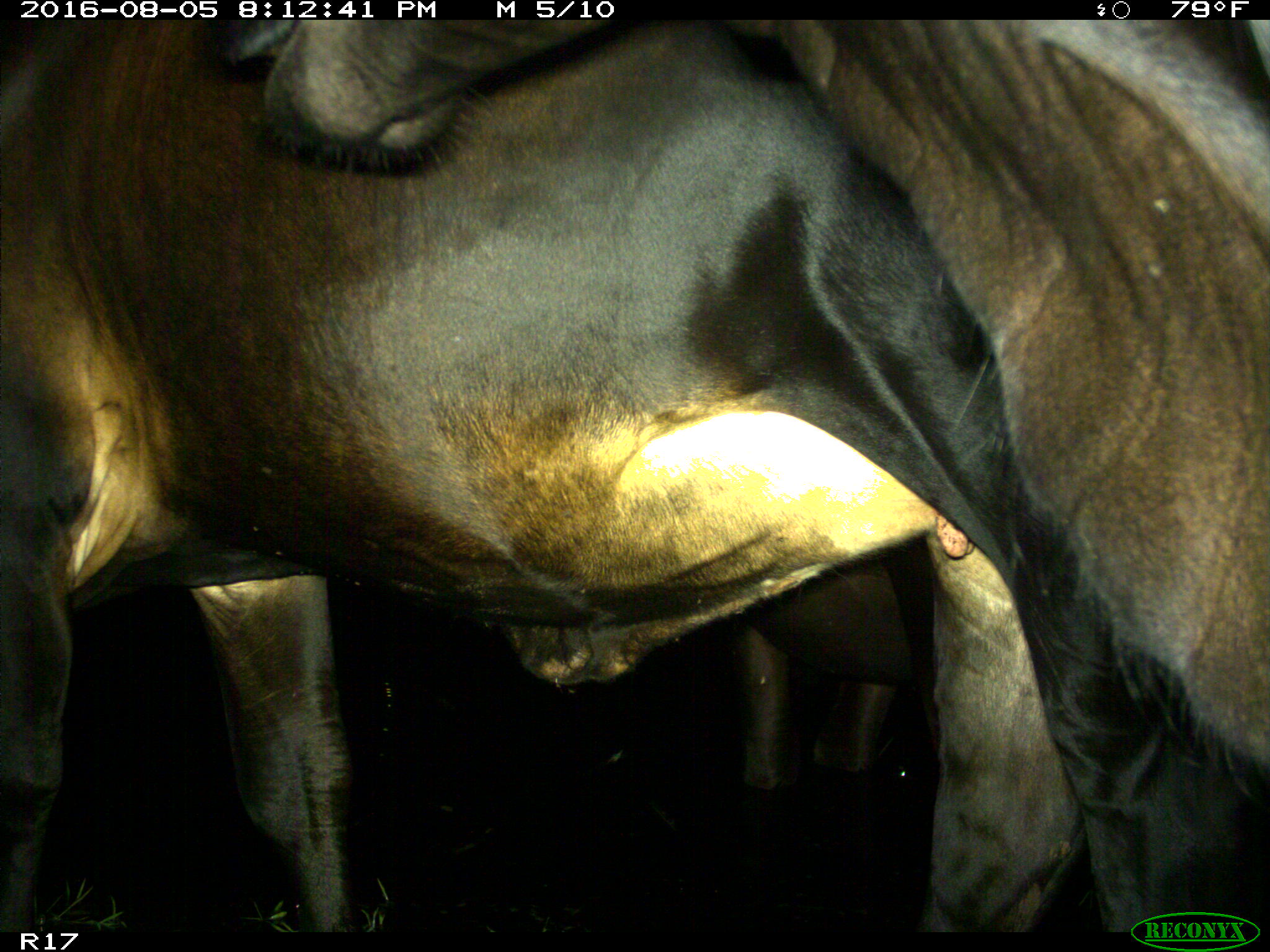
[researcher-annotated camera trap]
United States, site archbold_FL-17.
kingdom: Animalia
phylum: Chordata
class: Mammalia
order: Artiodactyla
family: Bovidae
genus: Bos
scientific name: Bos taurus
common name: domestic cow